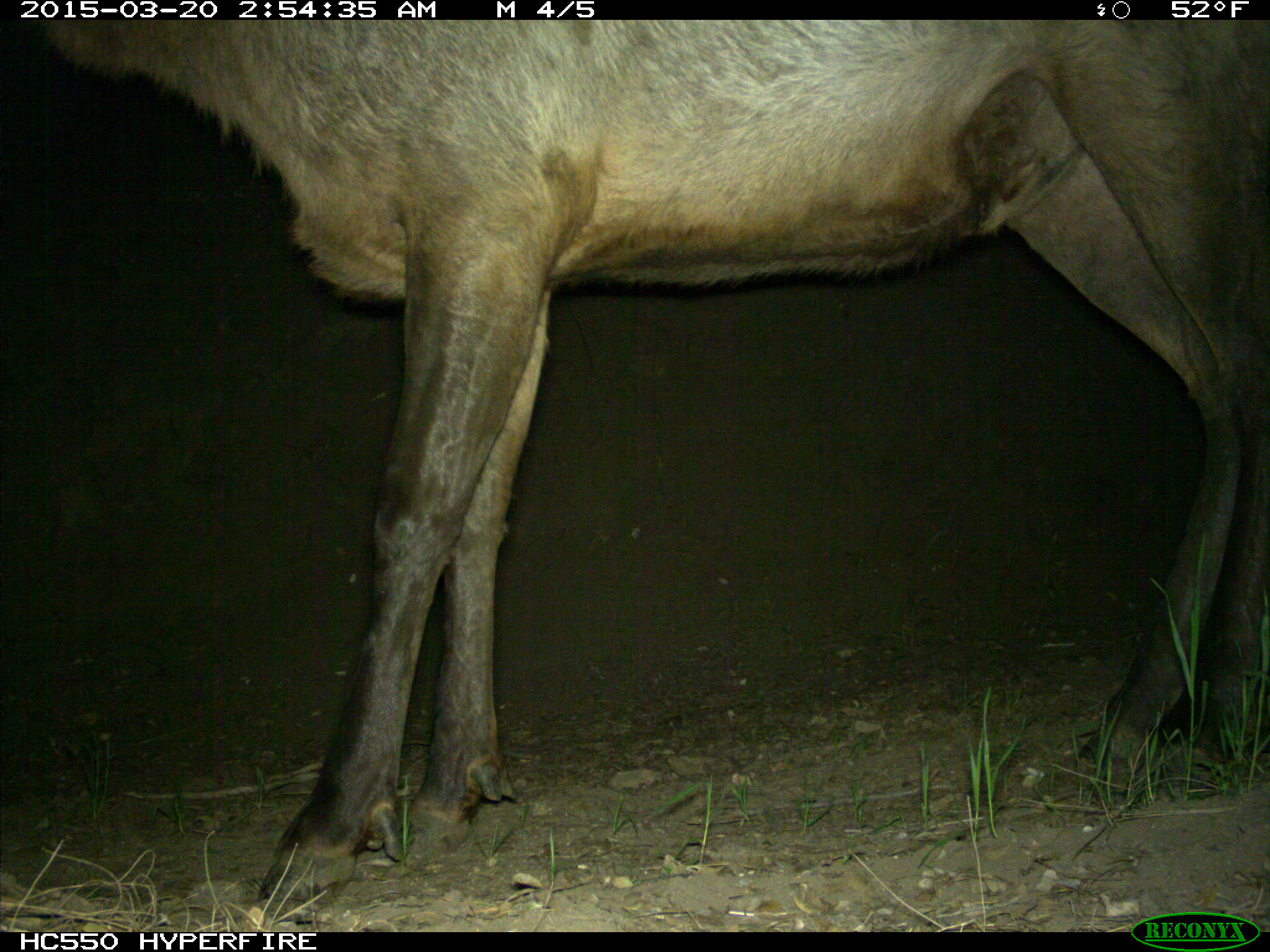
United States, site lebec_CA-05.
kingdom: Animalia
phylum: Chordata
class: Mammalia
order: Artiodactyla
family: Cervidae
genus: Cervus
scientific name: Cervus canadensis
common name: elk